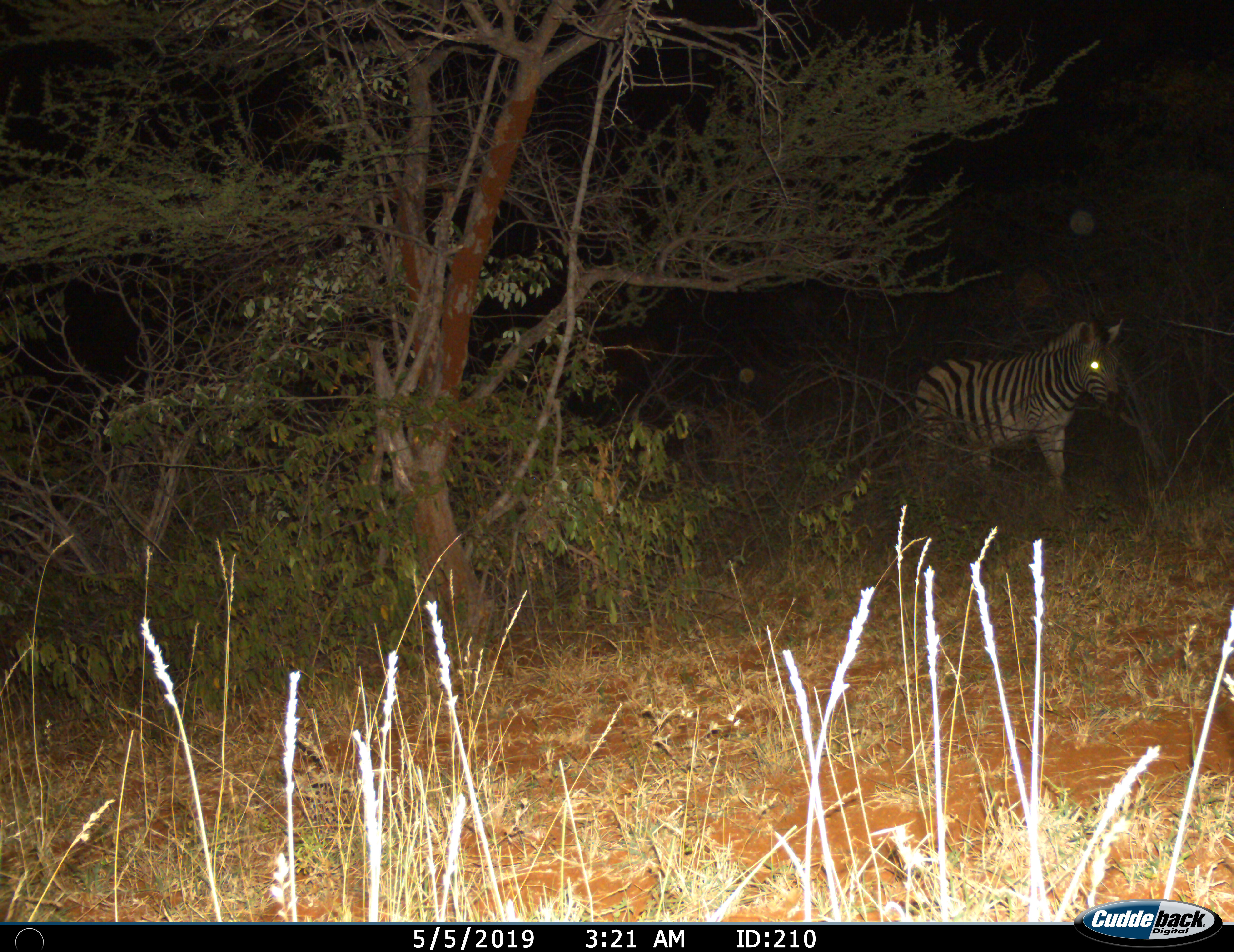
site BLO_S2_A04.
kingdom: Animalia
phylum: Chordata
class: Mammalia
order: Perissodactyla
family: Equidae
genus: Equus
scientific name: Equus quagga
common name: plains zebra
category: zebraplains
Zebraplains (plains zebra) (Equus quagga), count 1. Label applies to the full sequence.